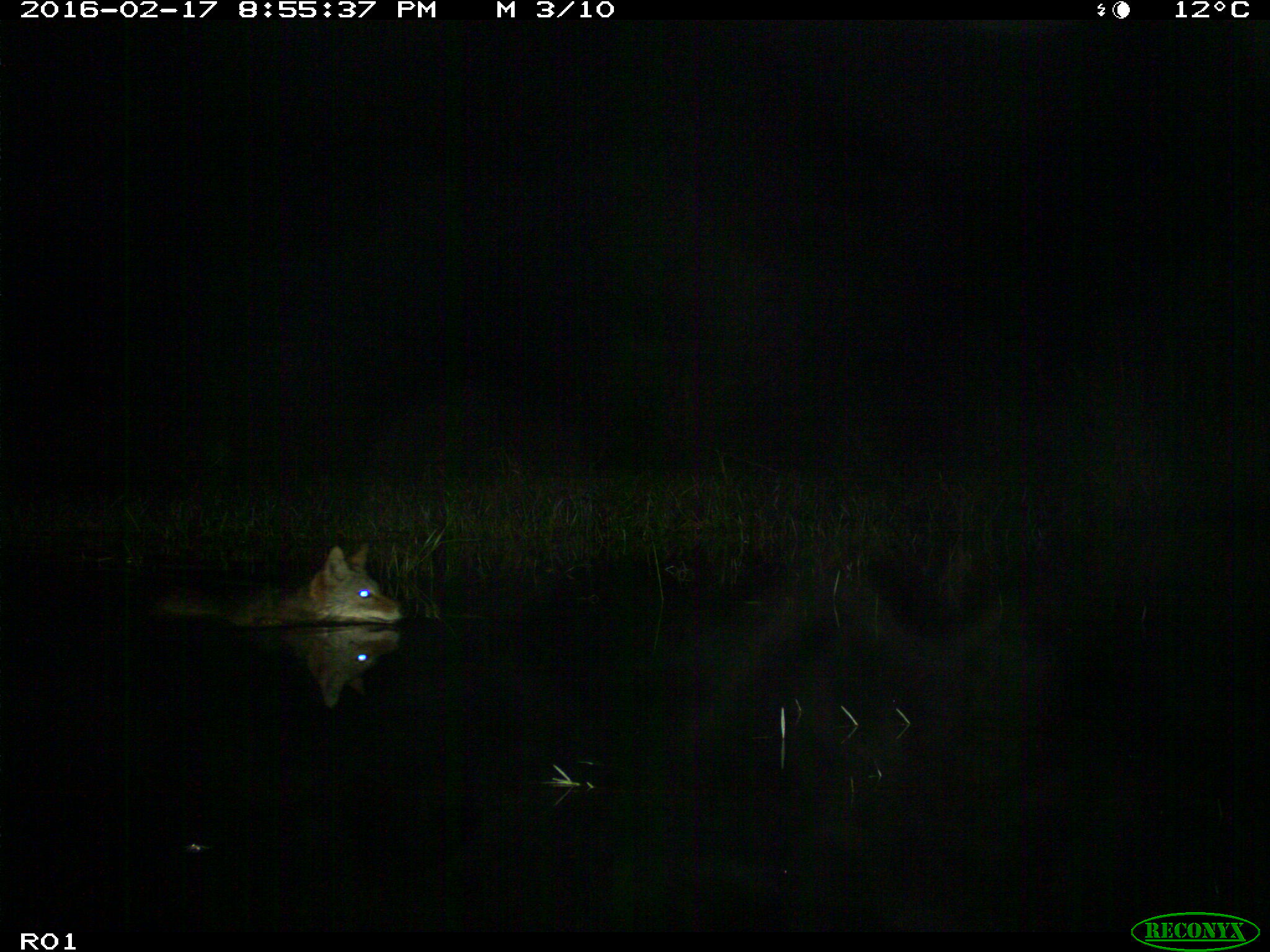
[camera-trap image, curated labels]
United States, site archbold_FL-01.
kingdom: Animalia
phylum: Chordata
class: Mammalia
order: Carnivora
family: Canidae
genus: Canis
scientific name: Canis latrans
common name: coyote